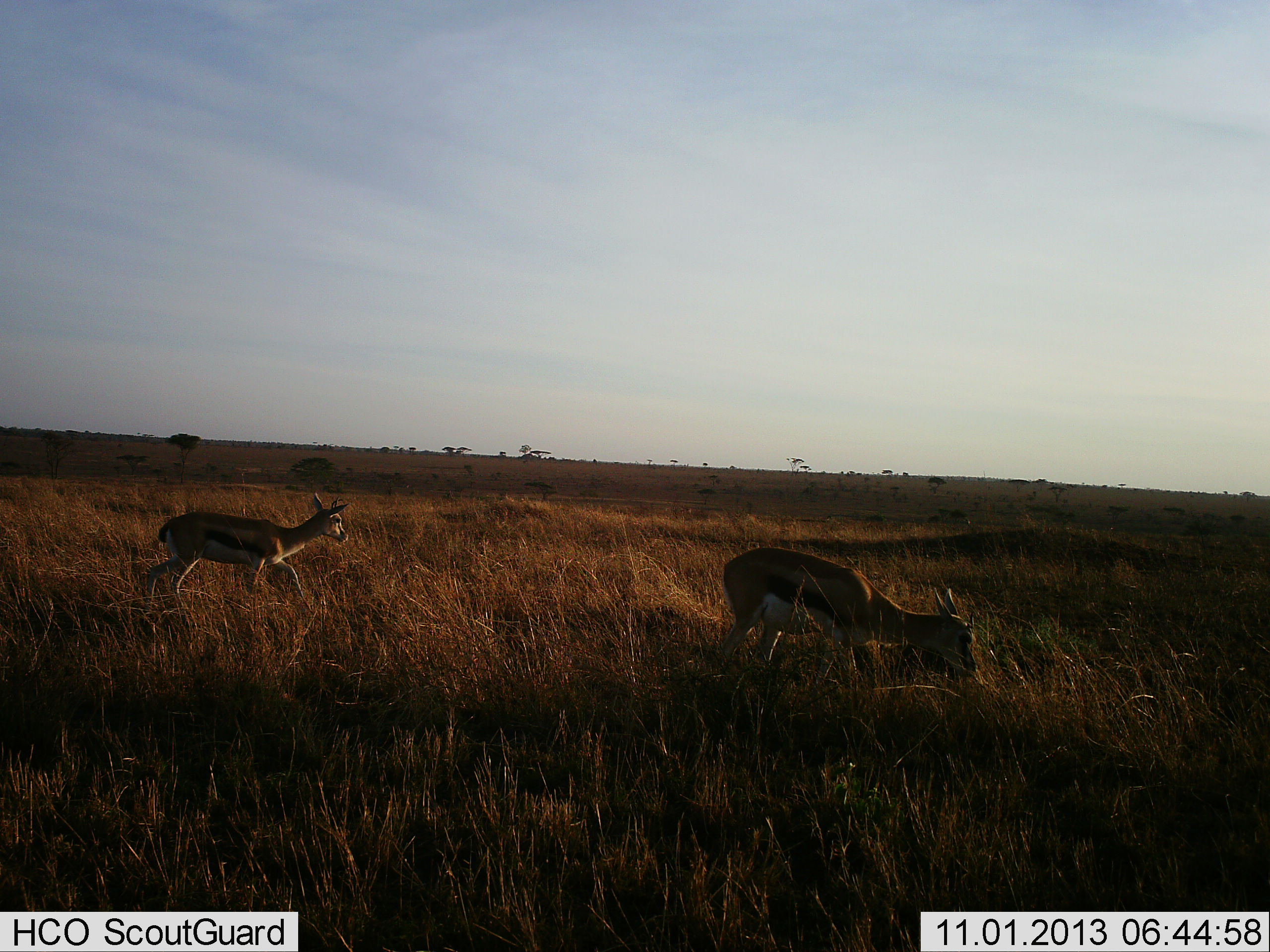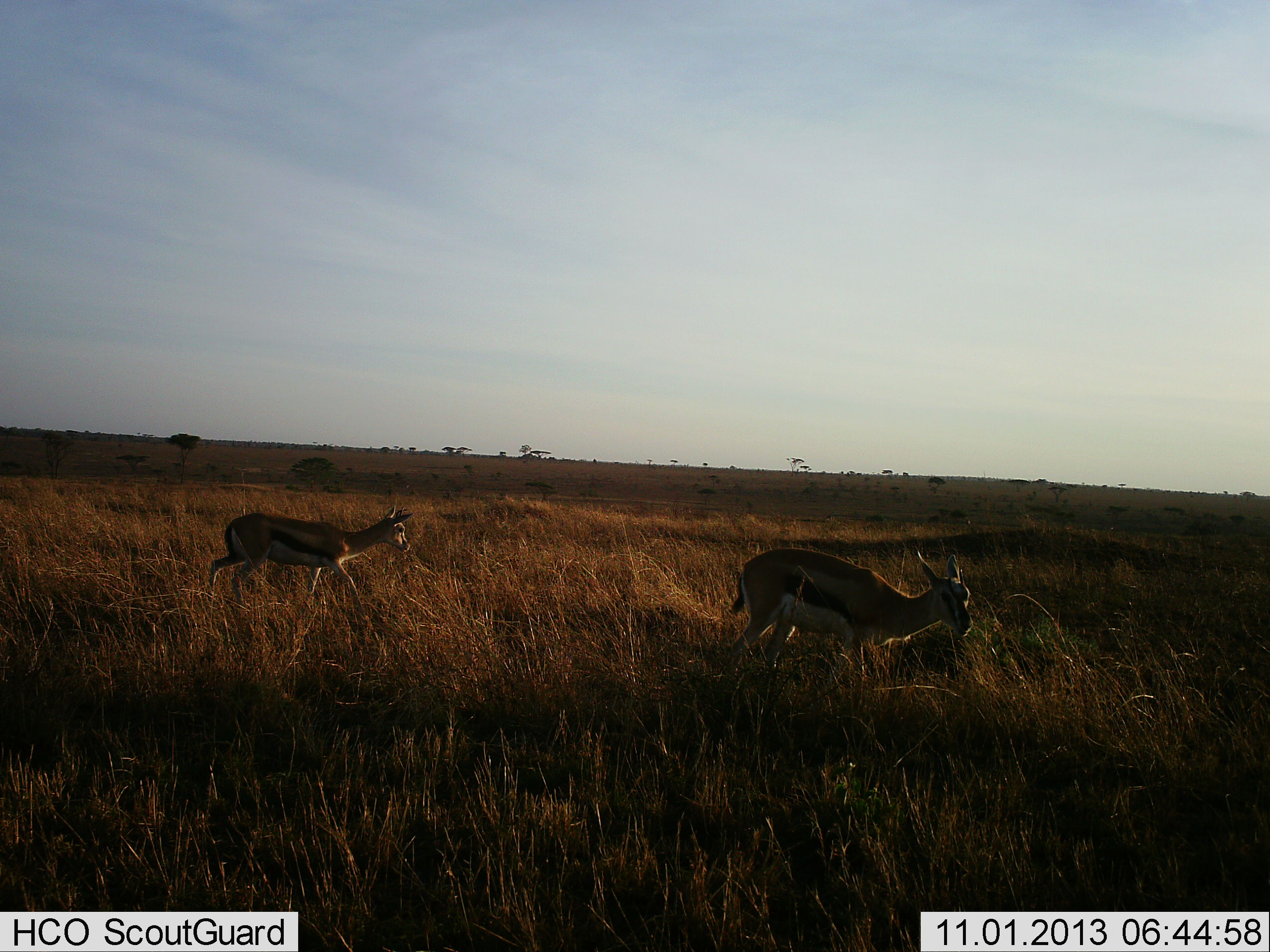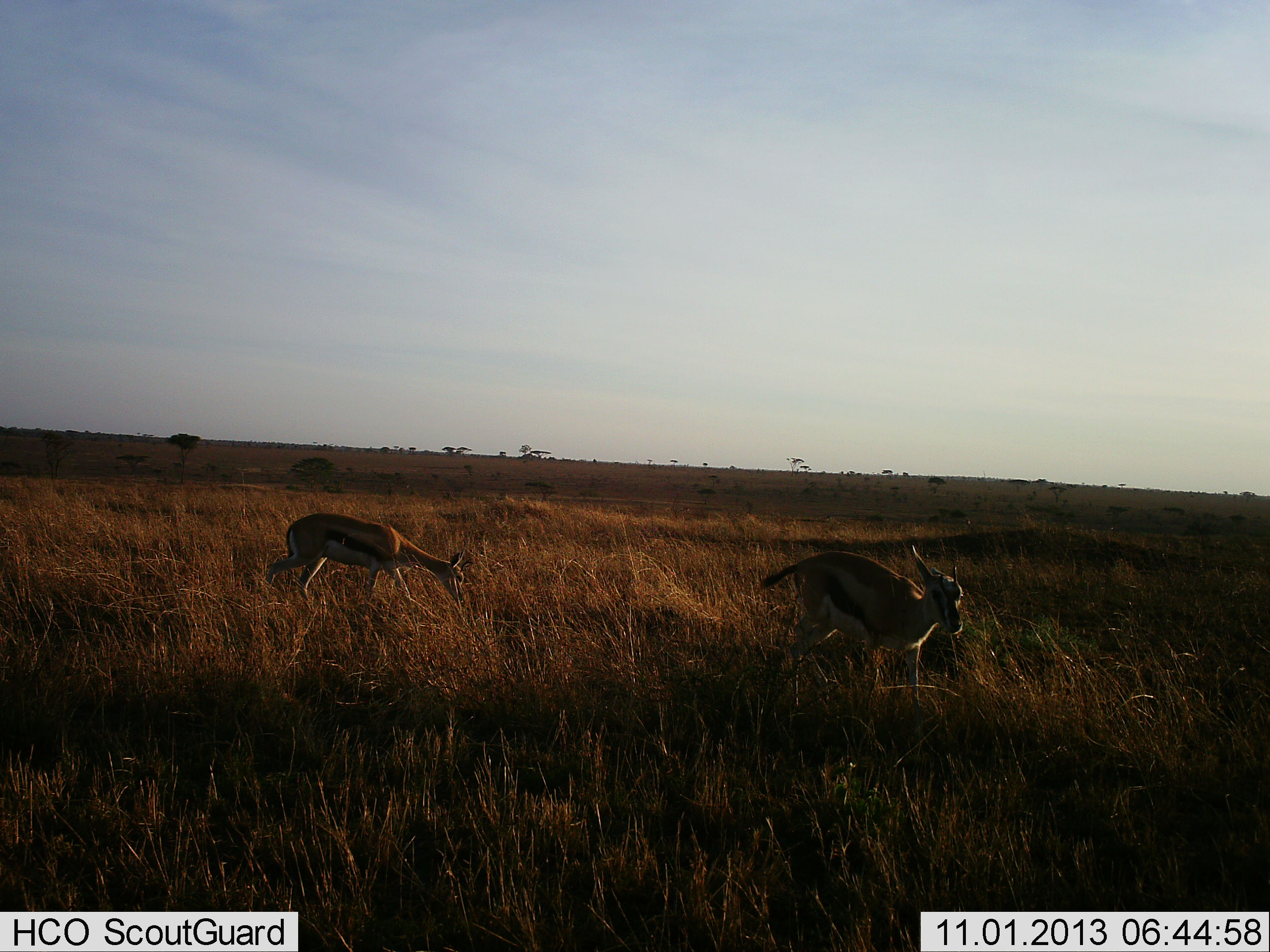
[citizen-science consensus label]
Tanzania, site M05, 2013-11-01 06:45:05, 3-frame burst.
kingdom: Animalia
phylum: Chordata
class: Mammalia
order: Artiodactyla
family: Bovidae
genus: Eudorcas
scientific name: Eudorcas thomsonii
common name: thomson's gazelle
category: gazellethomsons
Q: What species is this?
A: Gazellethomsons (thomson's gazelle) (Eudorcas thomsonii).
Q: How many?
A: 2.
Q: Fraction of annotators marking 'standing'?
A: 30%.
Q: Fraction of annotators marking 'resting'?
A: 0%.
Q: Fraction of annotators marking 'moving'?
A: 50%.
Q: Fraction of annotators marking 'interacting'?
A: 0%.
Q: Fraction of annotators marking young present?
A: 20%.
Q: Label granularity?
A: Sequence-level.